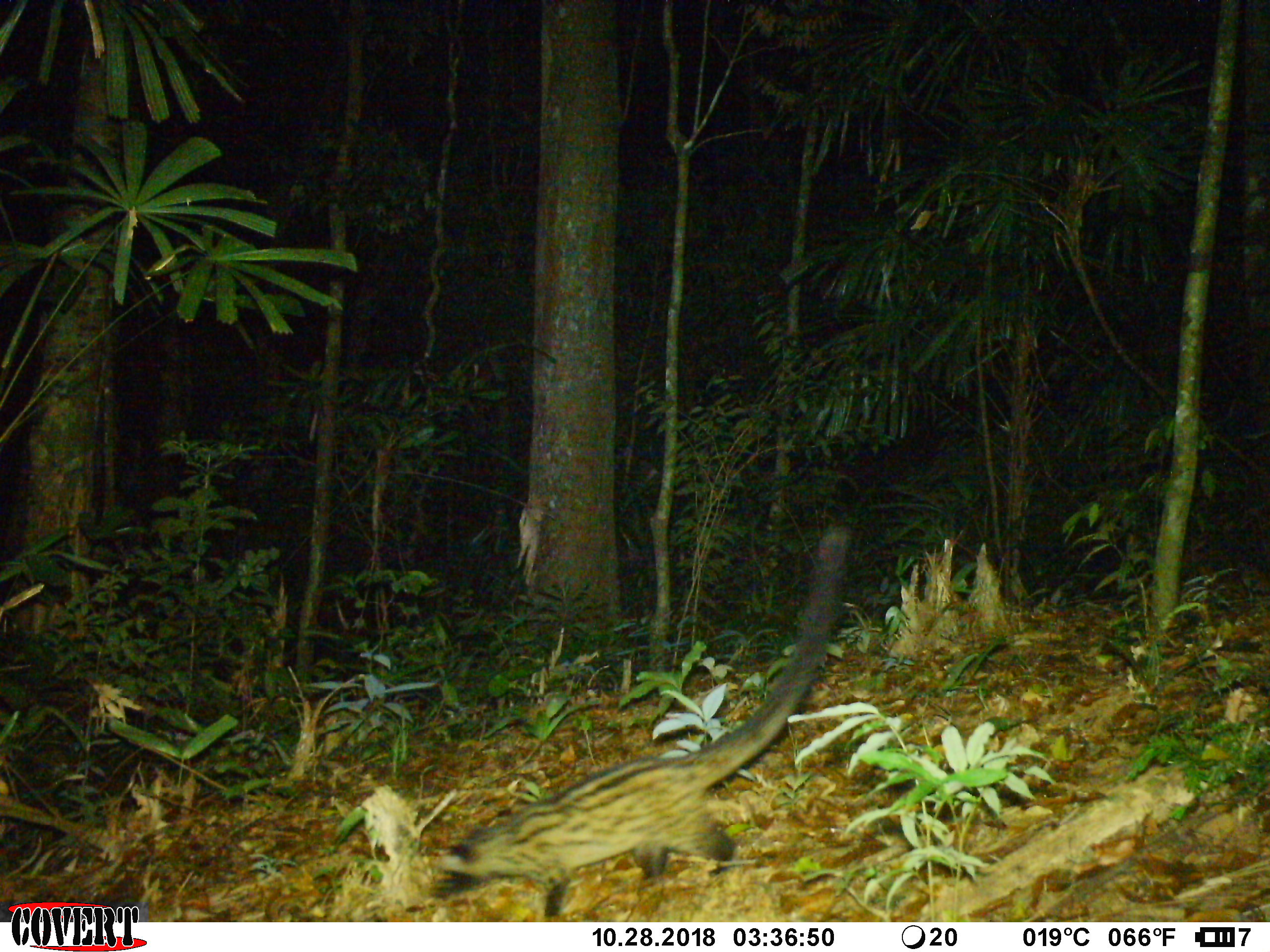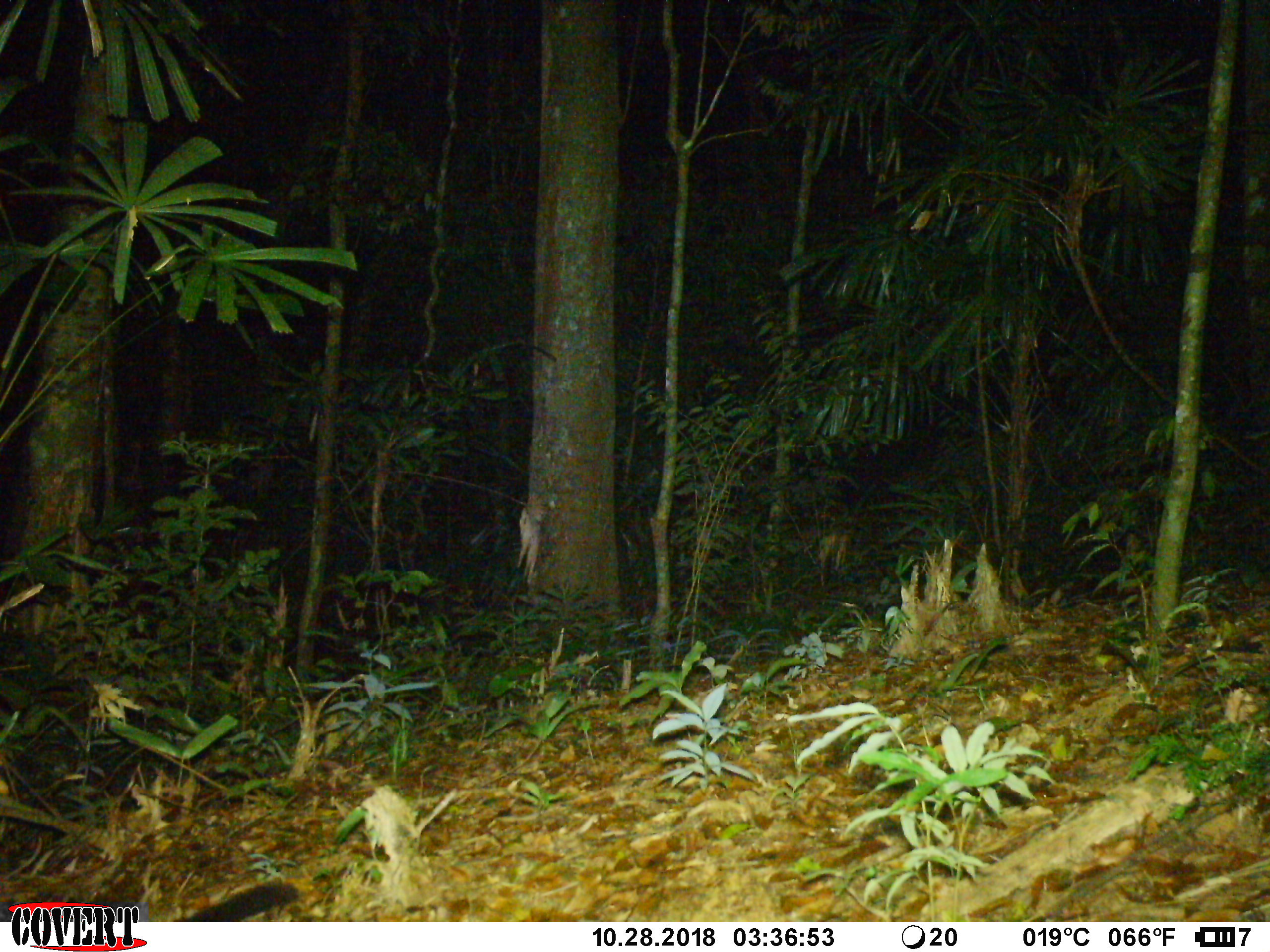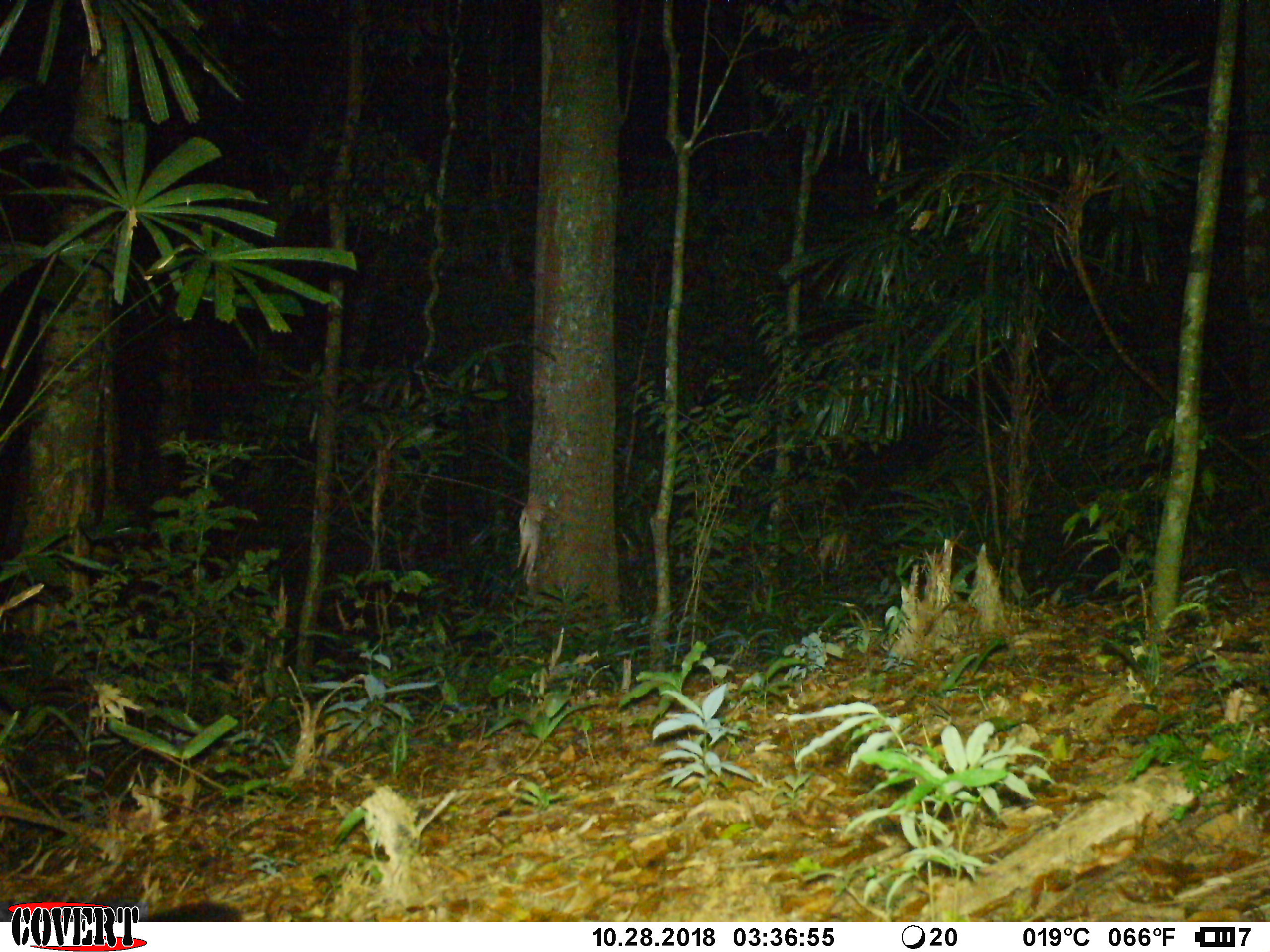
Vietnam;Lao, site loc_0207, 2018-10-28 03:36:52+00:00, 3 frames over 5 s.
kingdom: Animalia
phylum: Chordata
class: Mammalia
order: Carnivora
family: Viverridae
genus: Paradoxurus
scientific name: Paradoxurus hermaphroditus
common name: common palm civet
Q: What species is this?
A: Common palm civet (Paradoxurus hermaphroditus).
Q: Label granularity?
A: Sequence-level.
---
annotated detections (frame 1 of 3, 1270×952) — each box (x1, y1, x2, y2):
common palm civet: (430, 528, 849, 922)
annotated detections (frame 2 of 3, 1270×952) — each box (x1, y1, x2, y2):
common palm civet: (172, 876, 302, 922)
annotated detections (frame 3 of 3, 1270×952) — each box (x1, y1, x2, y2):
common palm civet: (138, 898, 245, 922)